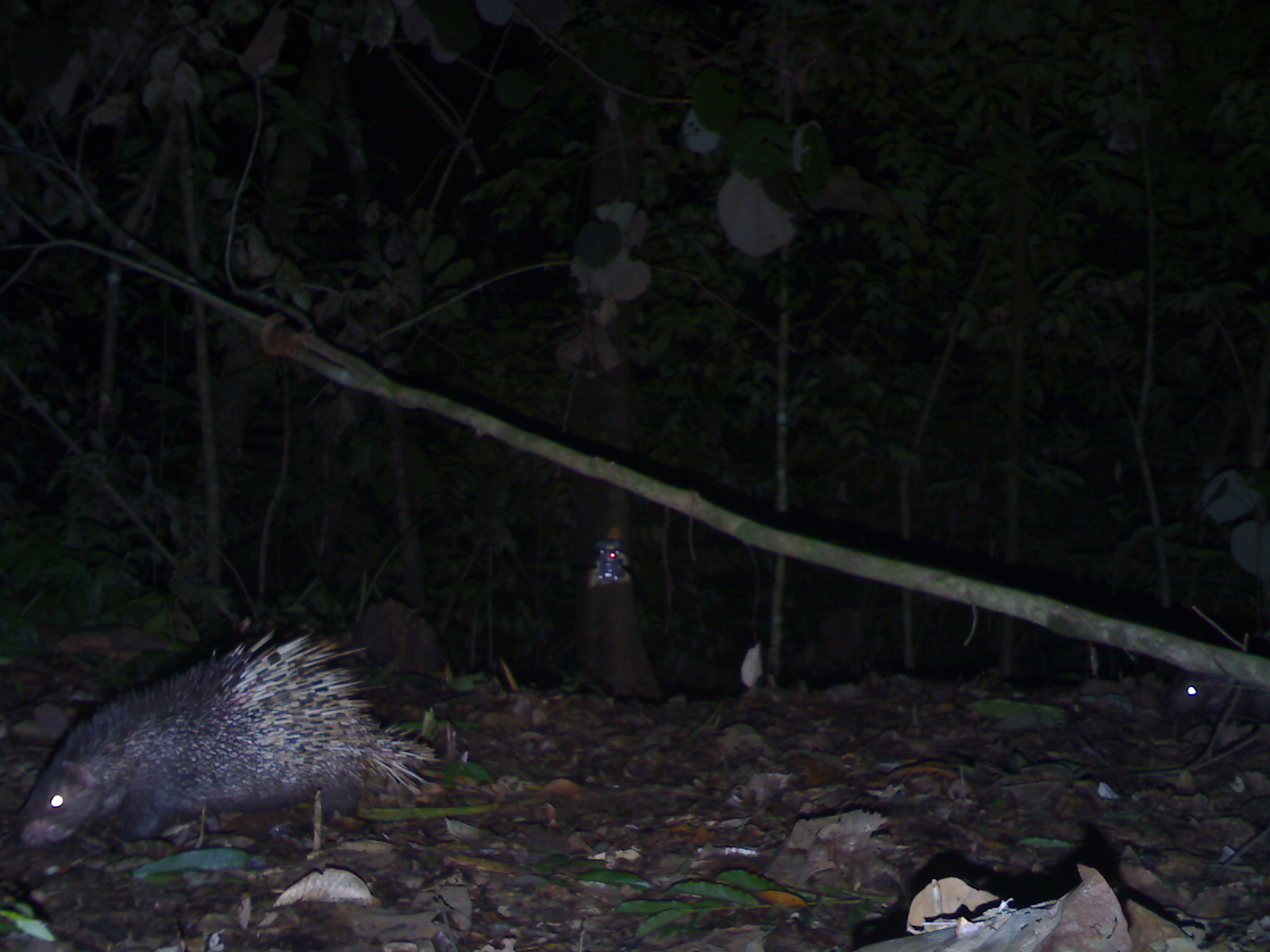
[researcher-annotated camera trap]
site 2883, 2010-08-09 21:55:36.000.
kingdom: Animalia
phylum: Chordata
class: Mammalia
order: Rodentia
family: Hystricidae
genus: Hystrix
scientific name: Hystrix brachyura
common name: east asian porcupine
Hystrix brachyura (east asian porcupine), count 1.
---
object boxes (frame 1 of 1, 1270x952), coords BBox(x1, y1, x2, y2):
hystrix brachyura: BBox(6, 626, 440, 849); BBox(1157, 669, 1269, 718)